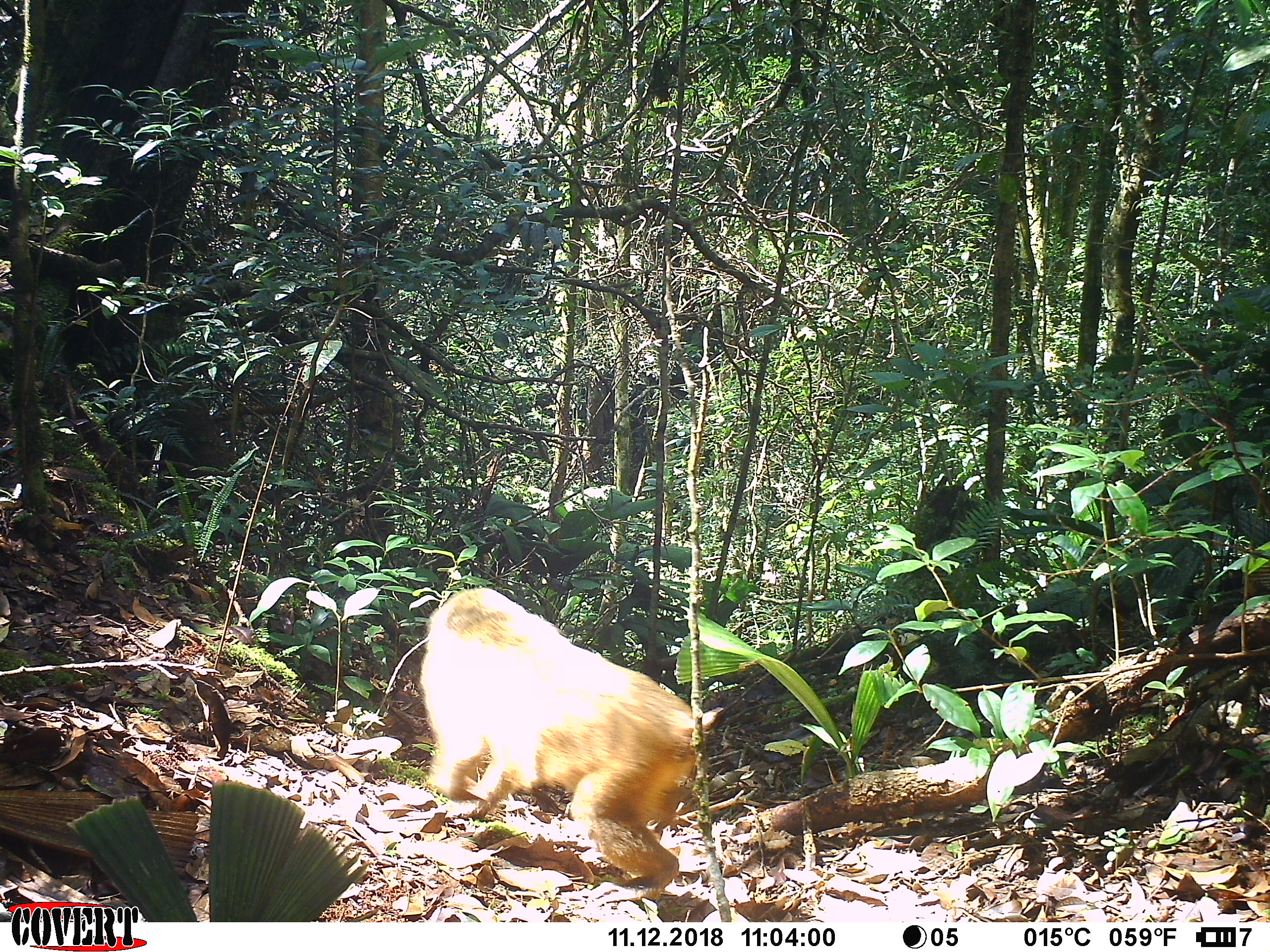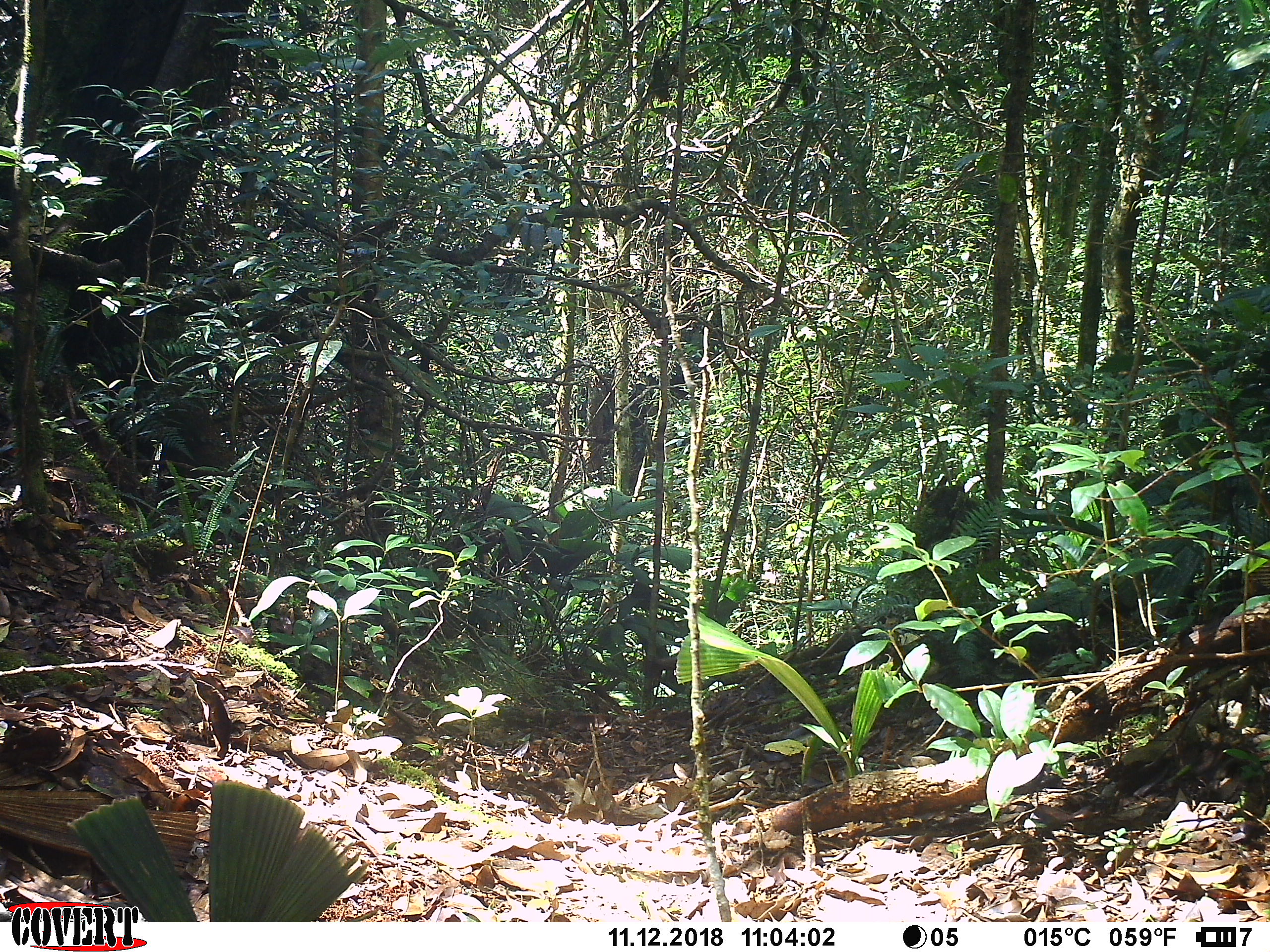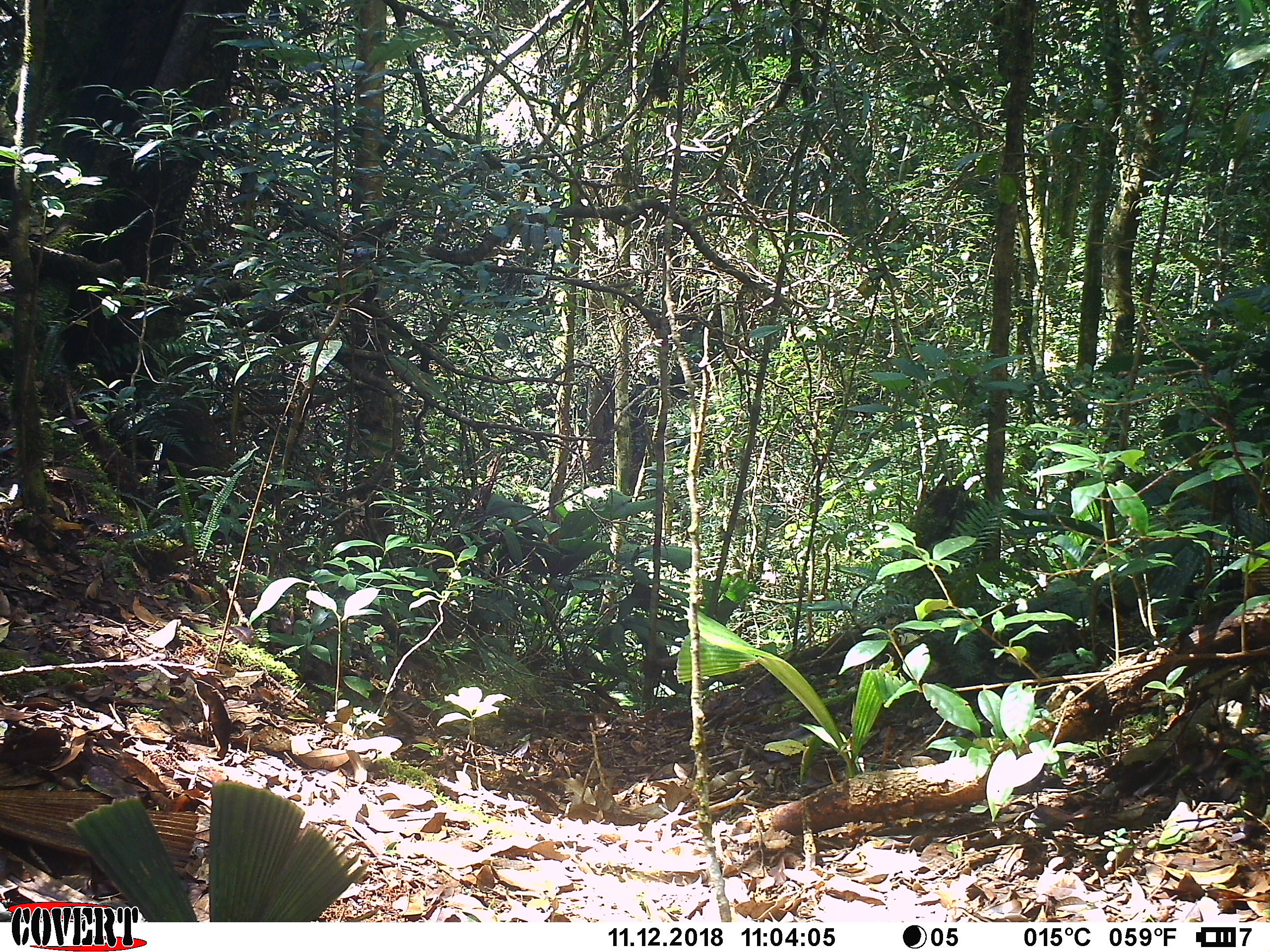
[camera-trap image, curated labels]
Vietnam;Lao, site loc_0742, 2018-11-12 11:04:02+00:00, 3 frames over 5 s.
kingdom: Animalia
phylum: Chordata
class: Mammalia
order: Primates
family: Cercopithecidae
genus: Macaca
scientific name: Macaca arctoides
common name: stump-tailed macaque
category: stump tailed macaque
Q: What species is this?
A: Stump tailed macaque (stump-tailed macaque) (Macaca arctoides).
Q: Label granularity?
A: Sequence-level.